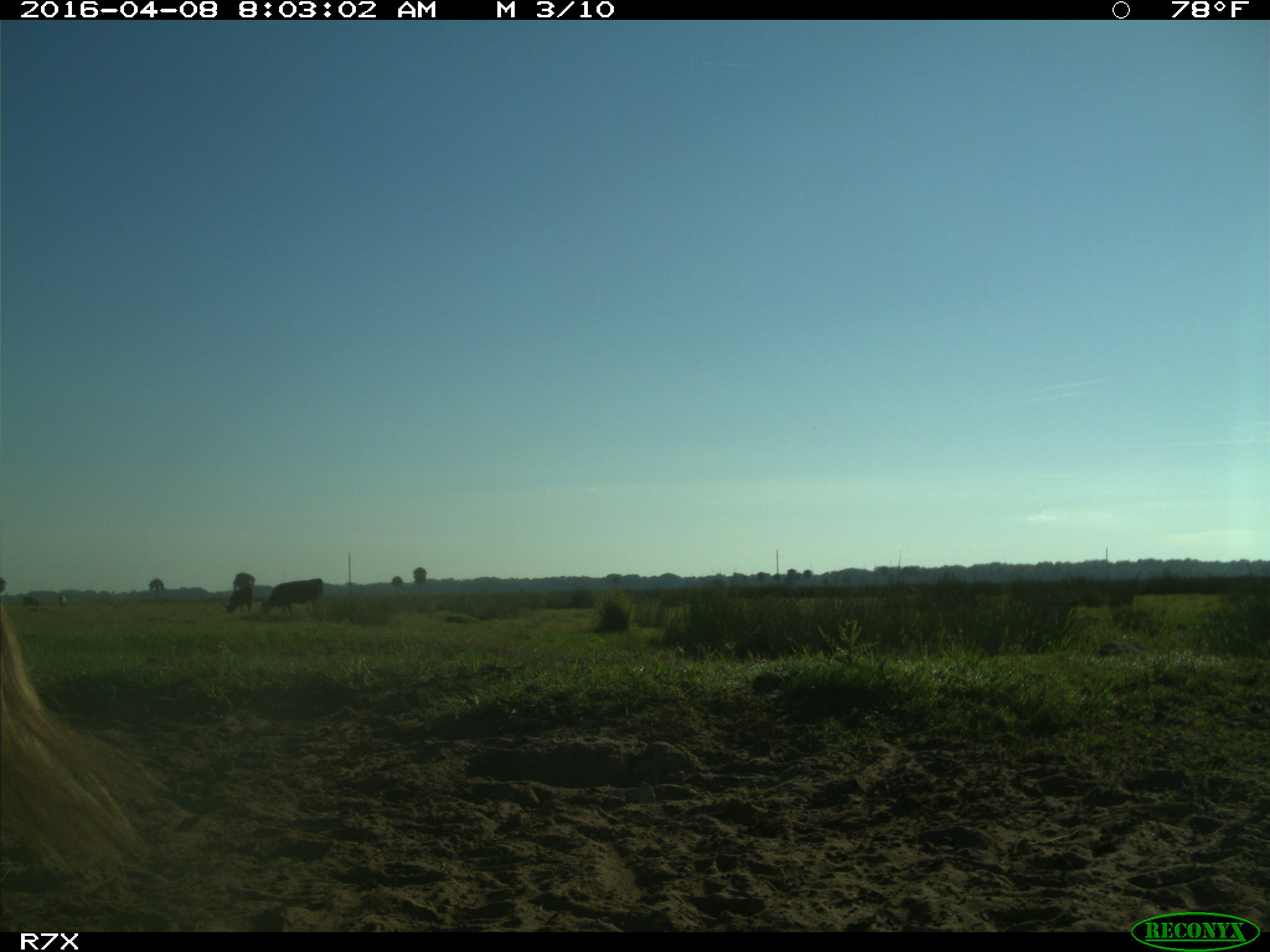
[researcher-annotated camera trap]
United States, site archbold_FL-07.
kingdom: Animalia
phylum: Chordata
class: Mammalia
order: Artiodactyla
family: Bovidae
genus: Bos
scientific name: Bos taurus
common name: domestic cow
Bos taurus (domestic cow).